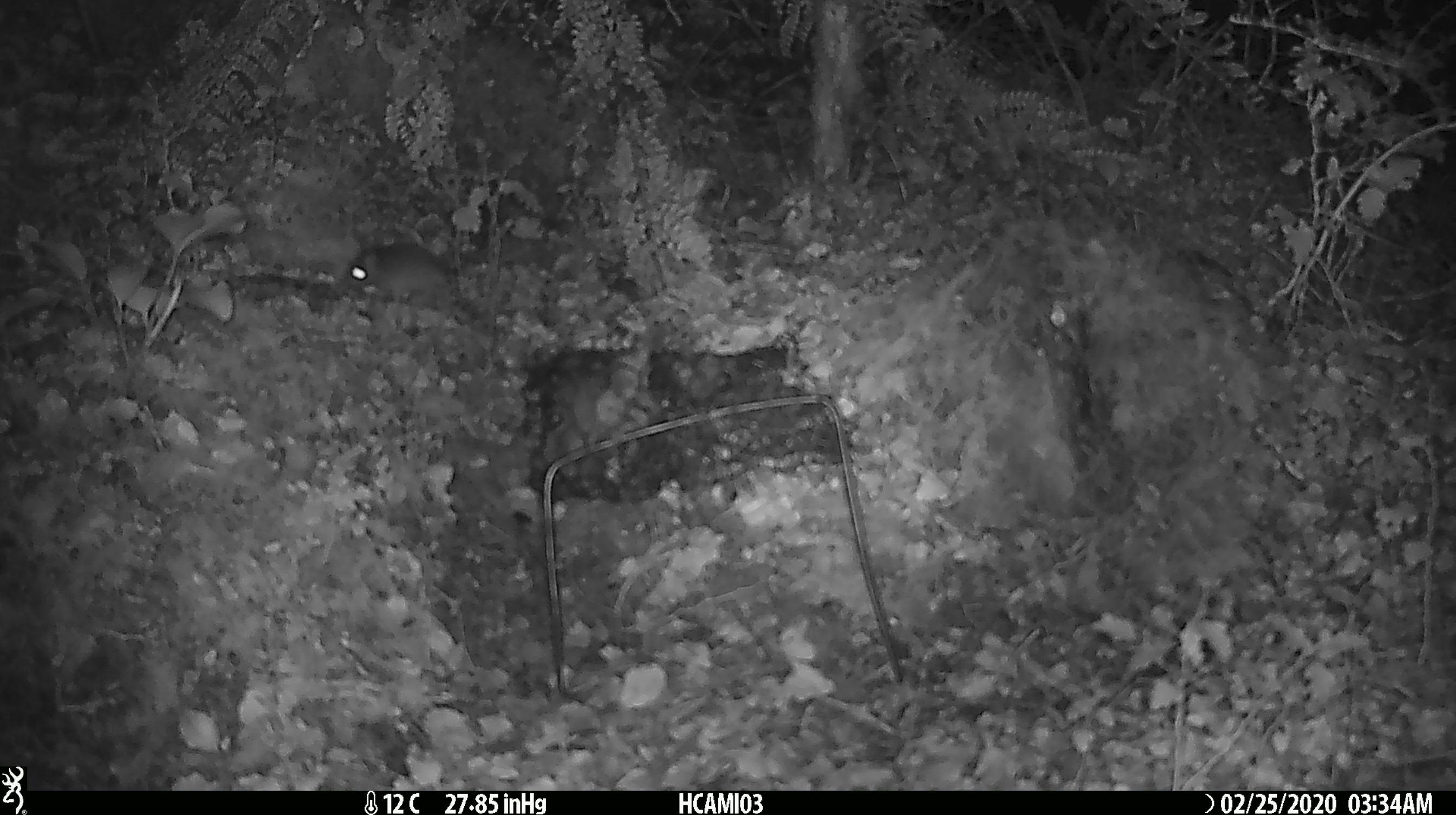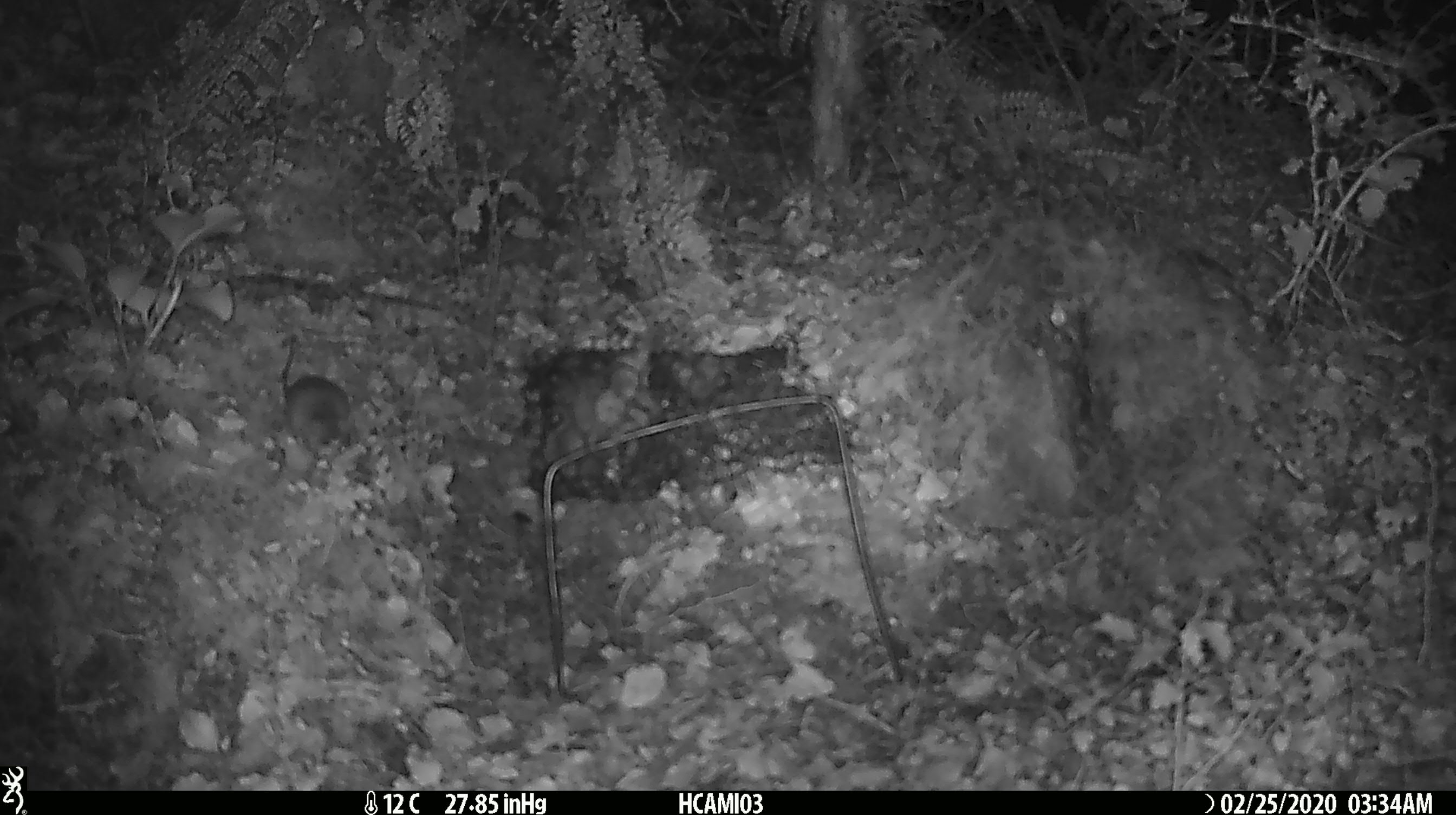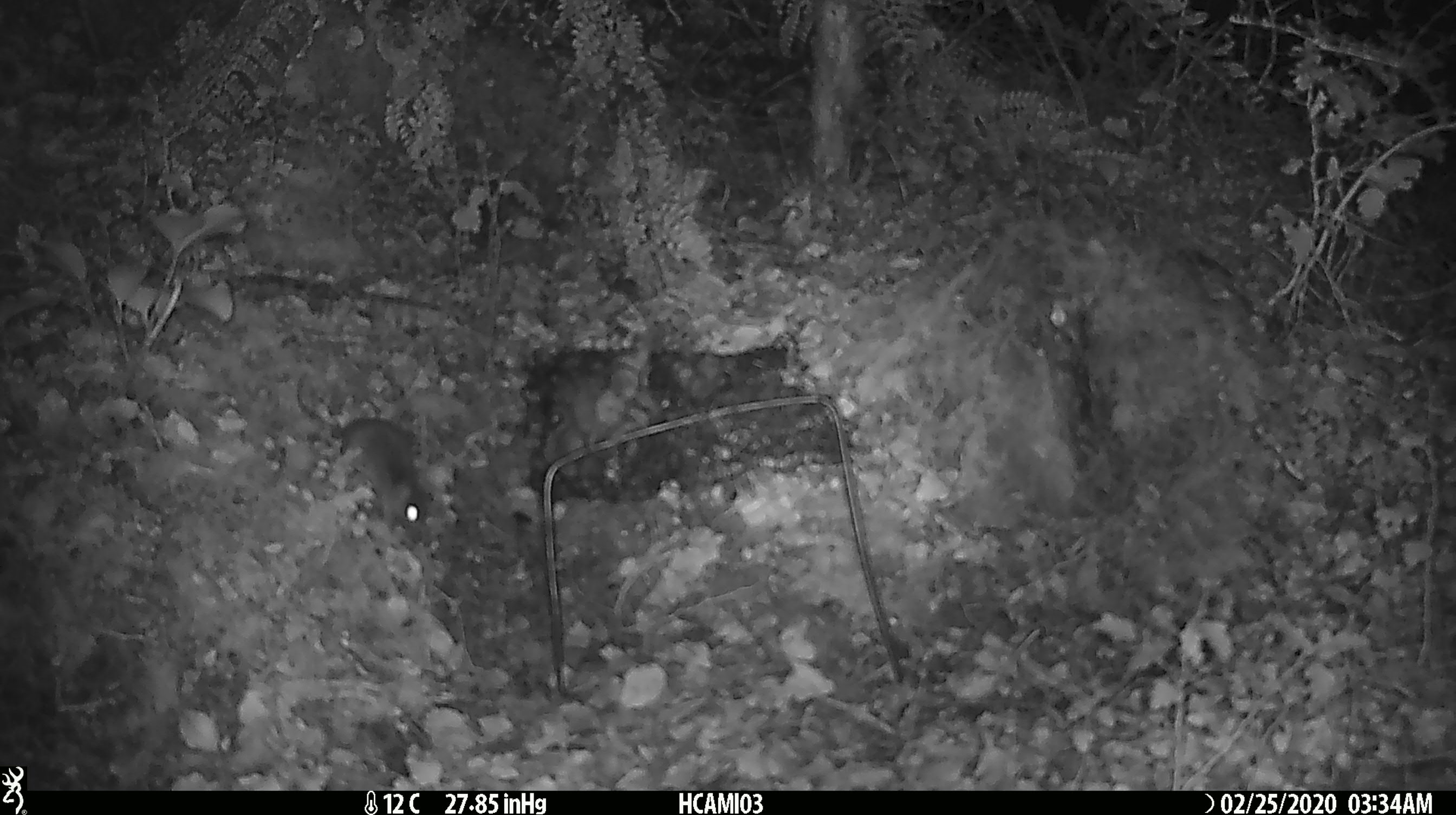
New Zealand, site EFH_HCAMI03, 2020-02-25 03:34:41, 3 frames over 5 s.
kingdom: Animalia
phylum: Chordata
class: Mammalia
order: Rodentia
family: Muridae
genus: Mus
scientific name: Mus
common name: mouse